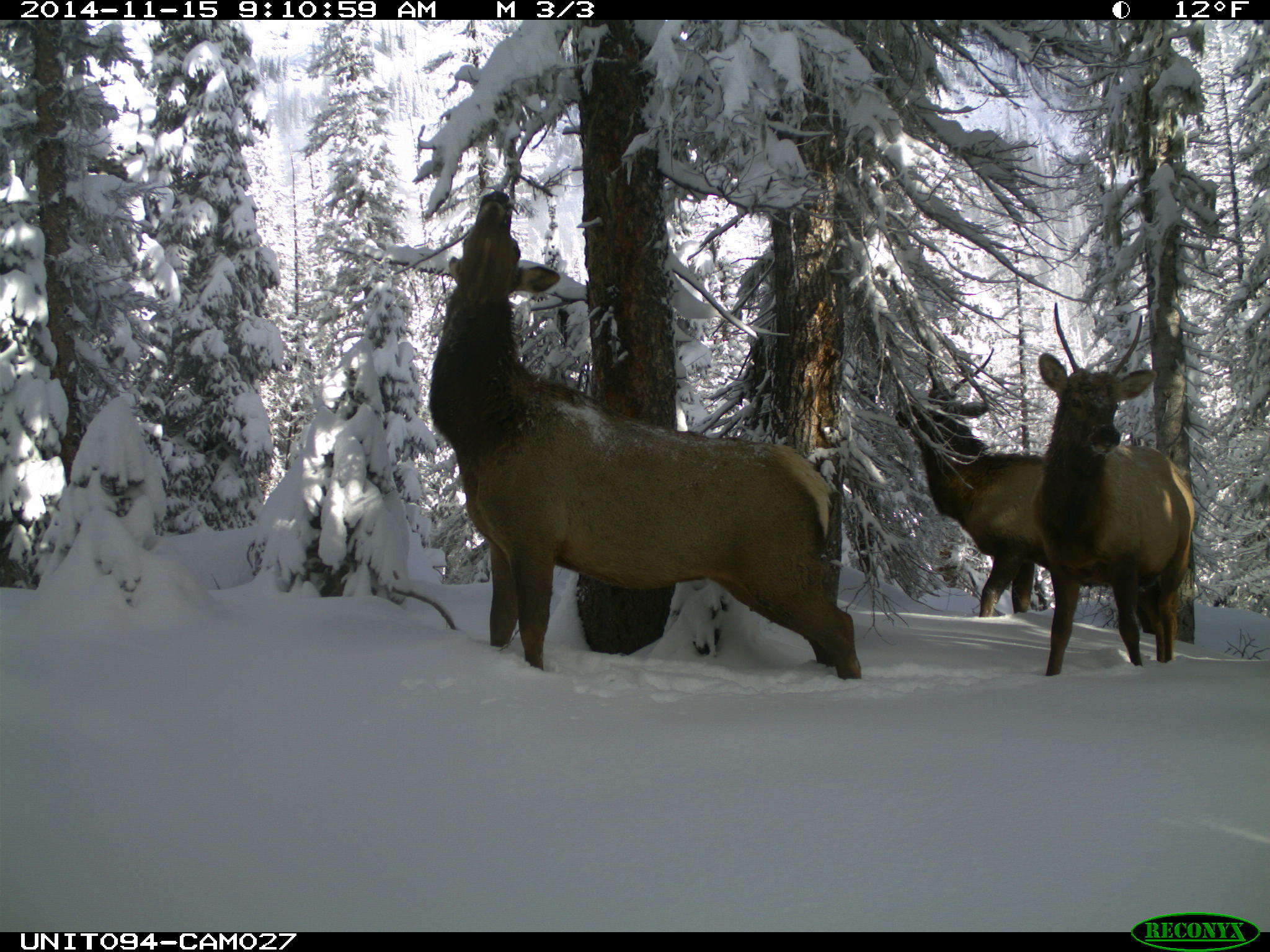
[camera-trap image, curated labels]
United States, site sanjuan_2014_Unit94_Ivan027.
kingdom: Animalia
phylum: Chordata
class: Mammalia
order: Artiodactyla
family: Cervidae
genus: Cervus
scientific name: Cervus elaphus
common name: red deer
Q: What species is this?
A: Cervus elaphus (red deer).